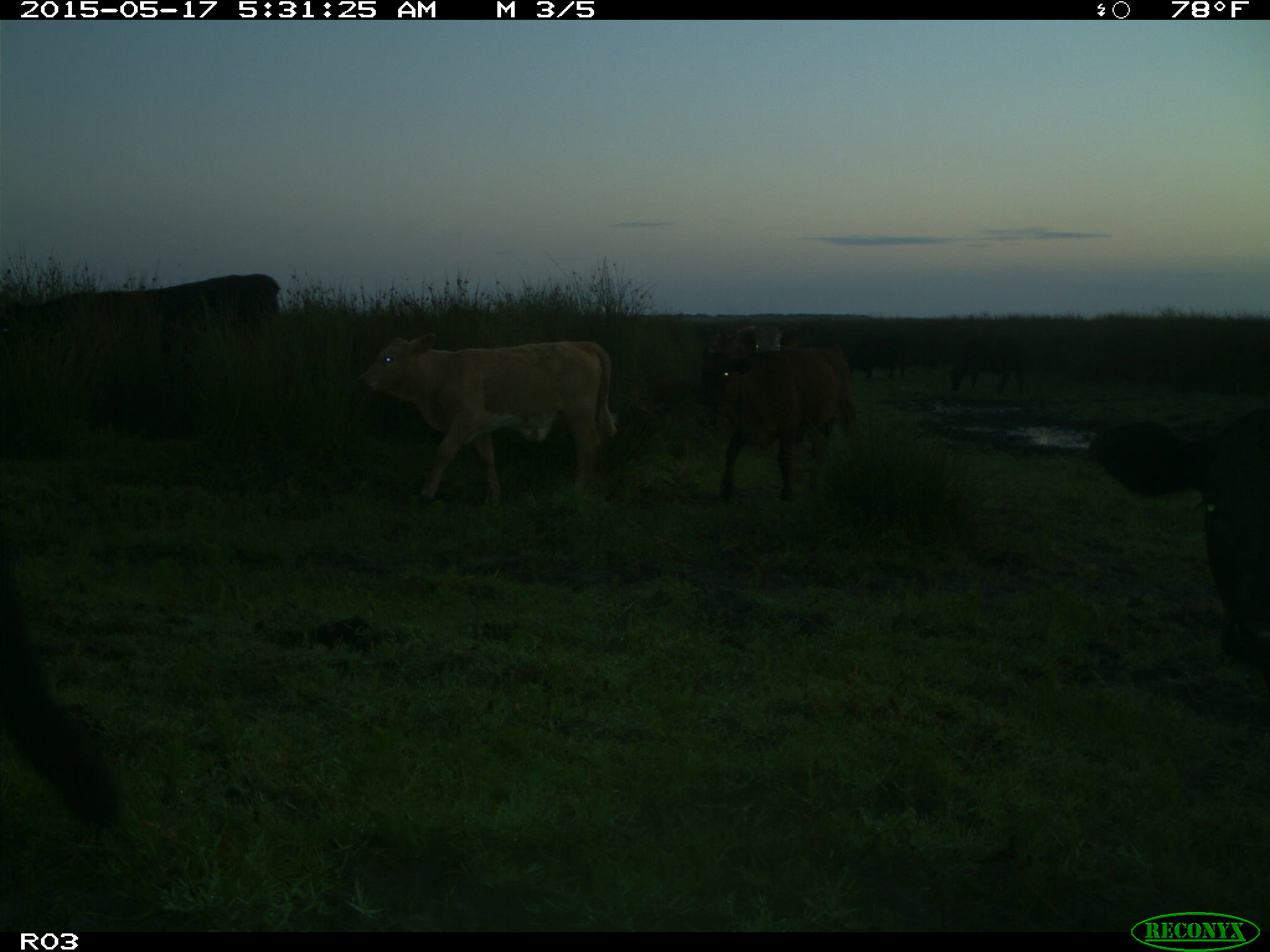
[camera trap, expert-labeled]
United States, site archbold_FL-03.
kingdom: Animalia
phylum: Chordata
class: Mammalia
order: Artiodactyla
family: Bovidae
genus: Bos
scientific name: Bos taurus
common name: domestic cow